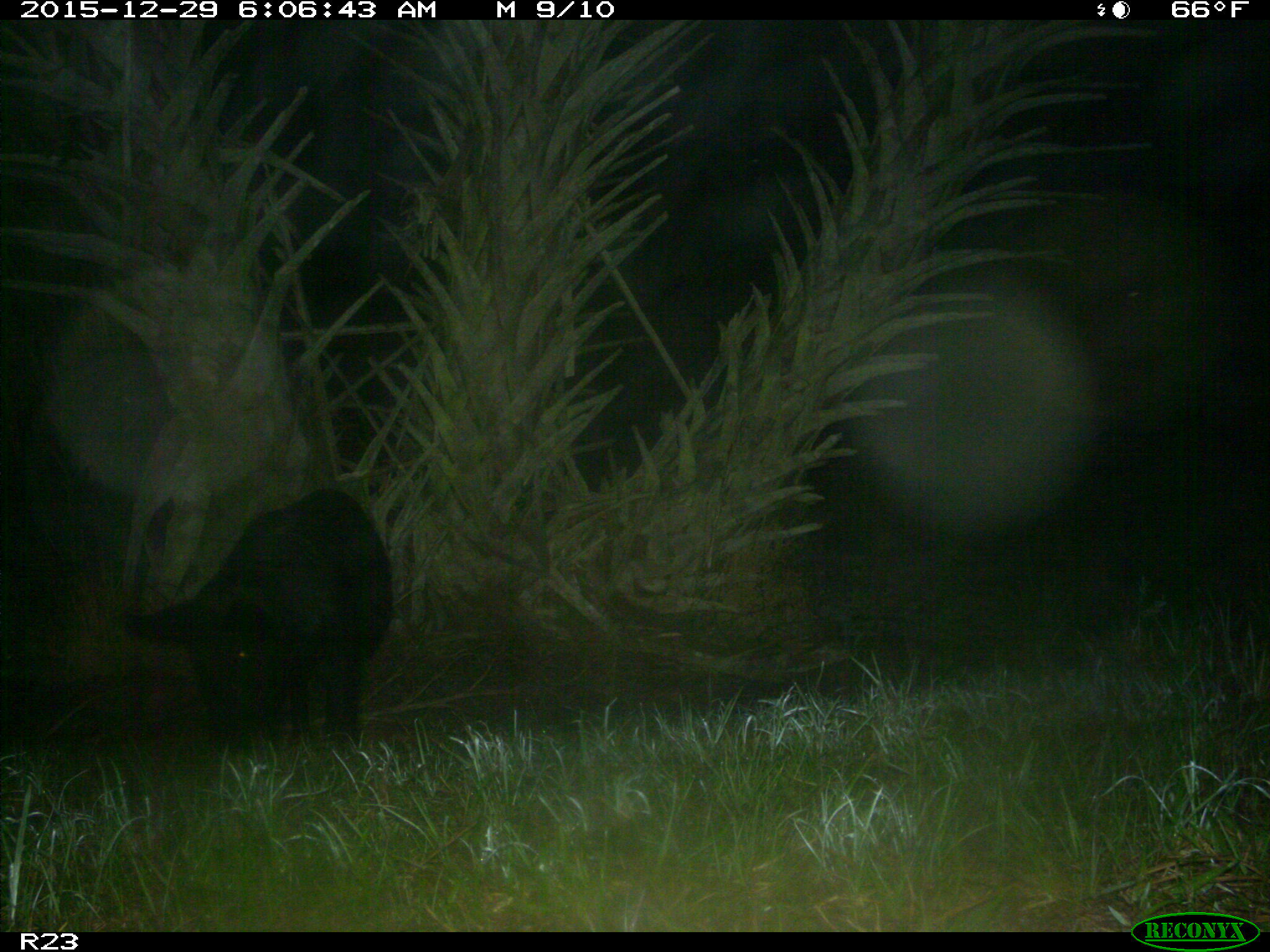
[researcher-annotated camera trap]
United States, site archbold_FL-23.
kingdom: Animalia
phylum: Chordata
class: Mammalia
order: Artiodactyla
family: Suidae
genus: Sus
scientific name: Sus scrofa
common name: wild boar